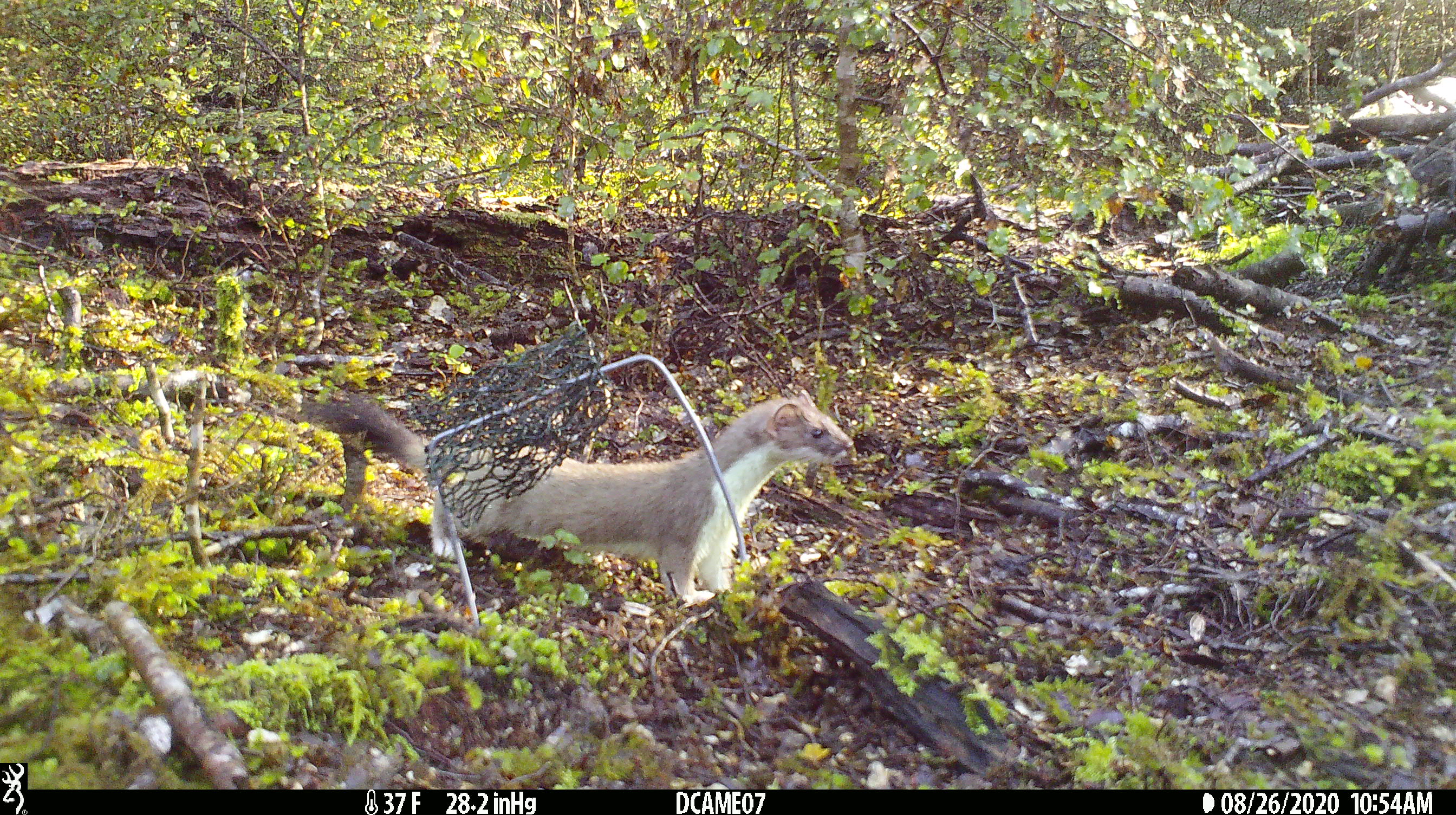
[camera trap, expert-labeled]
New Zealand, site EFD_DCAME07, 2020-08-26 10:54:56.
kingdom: Animalia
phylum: Chordata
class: Mammalia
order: Carnivora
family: Mustelidae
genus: Mustela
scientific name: Mustela erminea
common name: stoat